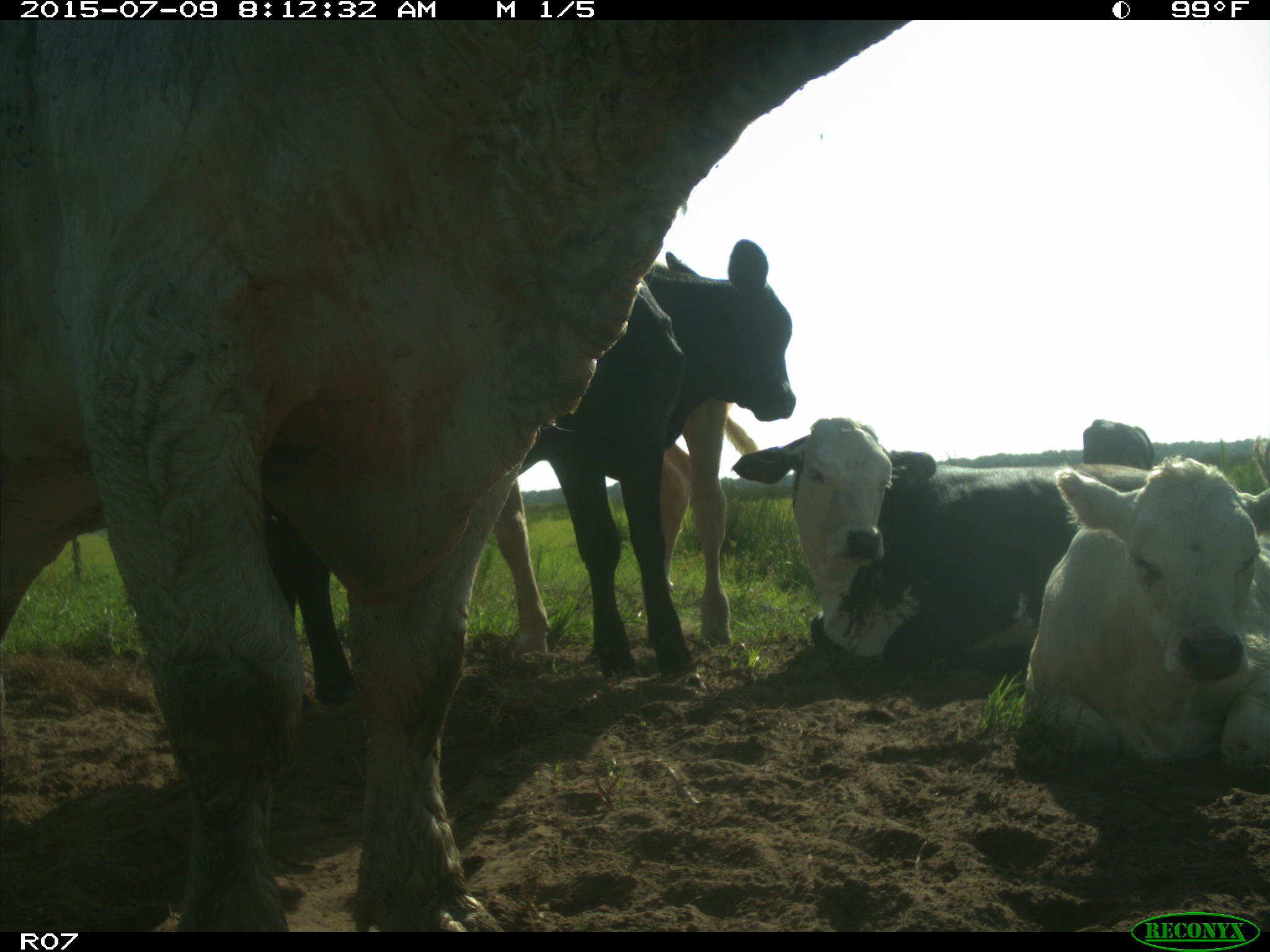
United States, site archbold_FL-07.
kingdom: Animalia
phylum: Chordata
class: Mammalia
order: Artiodactyla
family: Bovidae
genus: Bos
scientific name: Bos taurus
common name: domestic cow